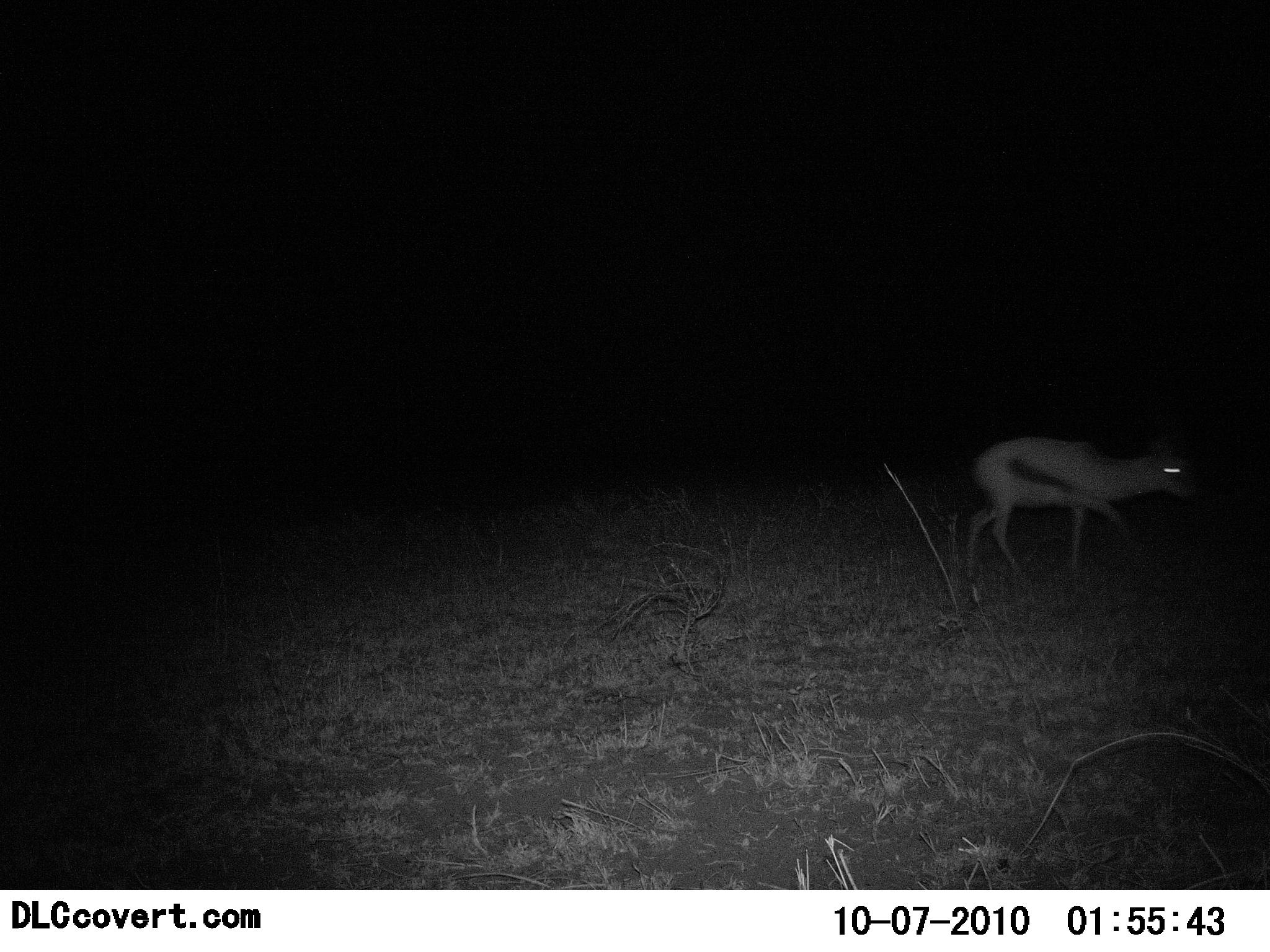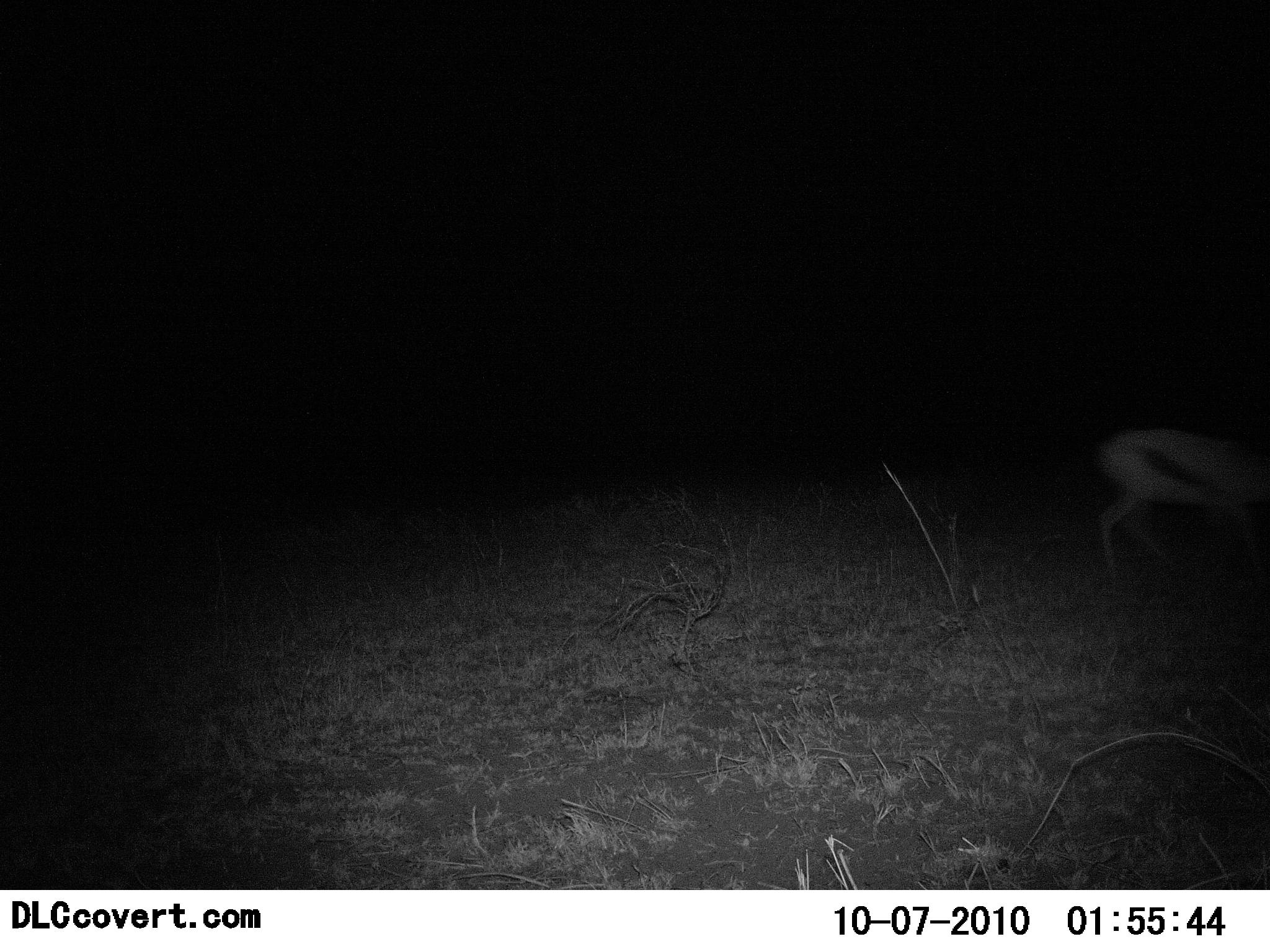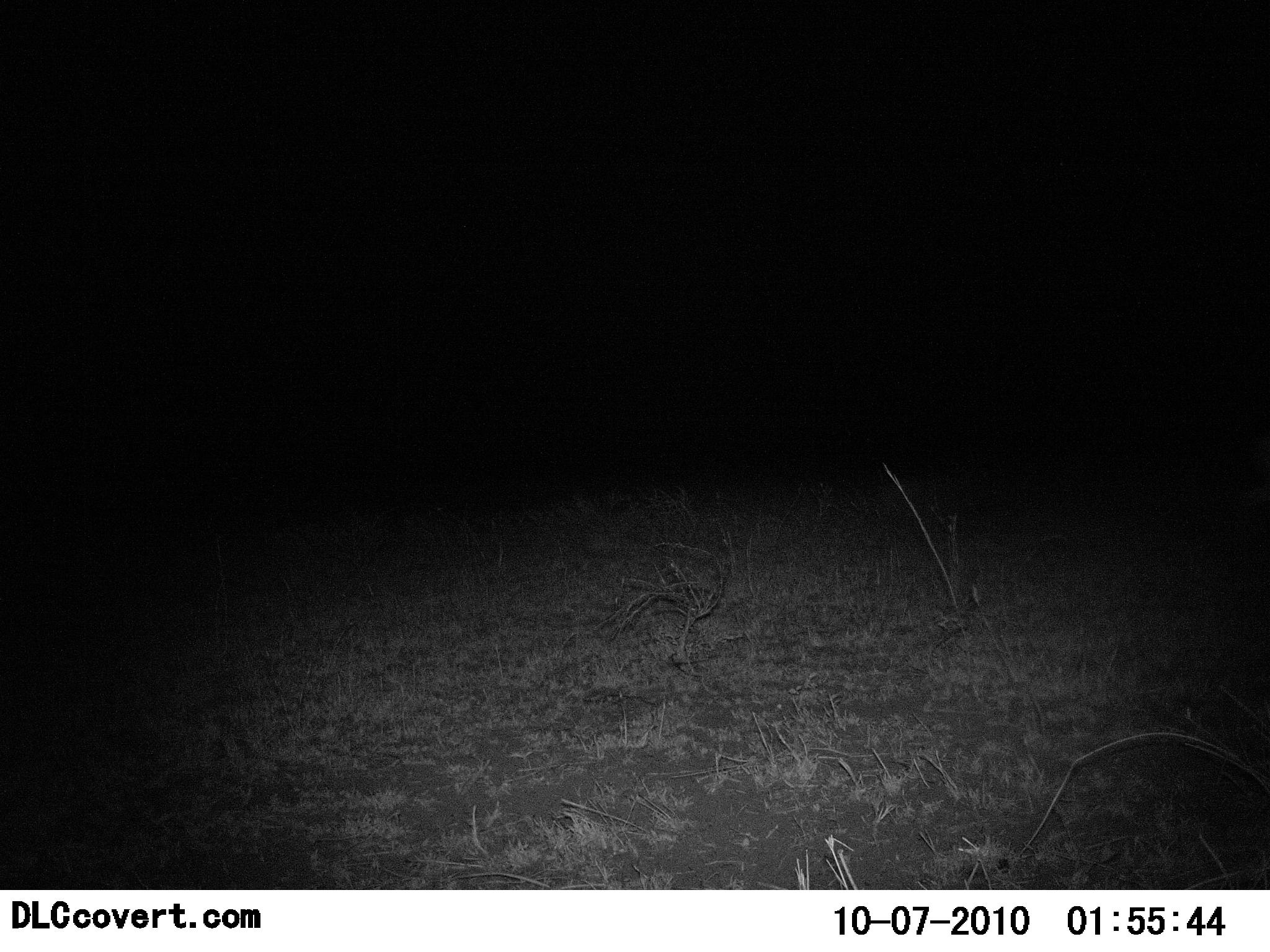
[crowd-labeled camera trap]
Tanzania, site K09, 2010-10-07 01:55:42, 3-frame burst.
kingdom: Animalia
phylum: Chordata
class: Mammalia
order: Artiodactyla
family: Bovidae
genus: Eudorcas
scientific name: Eudorcas thomsonii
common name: thomson's gazelle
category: gazellethomsons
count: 1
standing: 0%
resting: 0%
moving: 100%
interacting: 0%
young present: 0%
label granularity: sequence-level